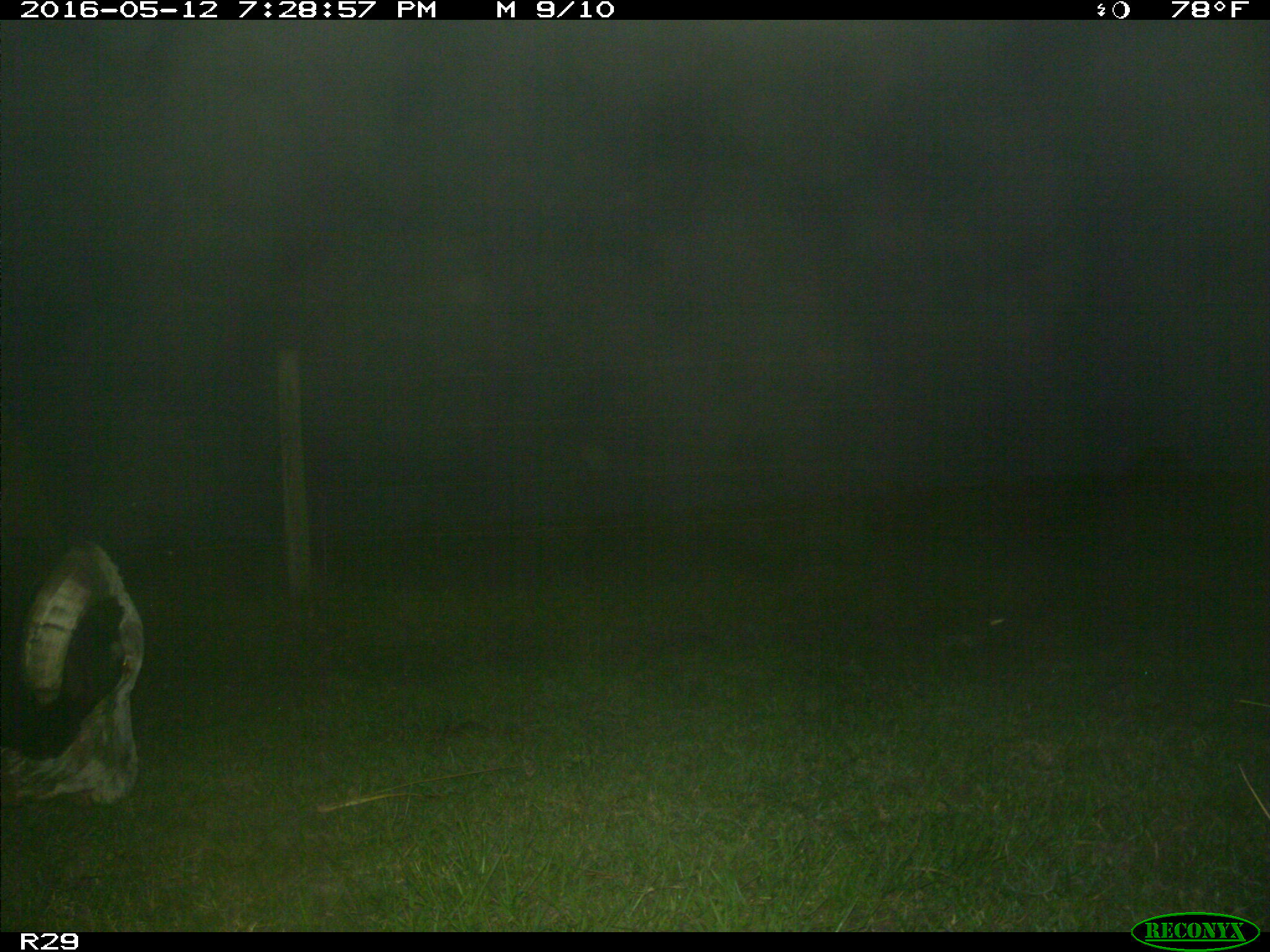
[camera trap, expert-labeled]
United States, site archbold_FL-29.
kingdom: Animalia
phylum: Chordata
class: Mammalia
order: Artiodactyla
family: Bovidae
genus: Bos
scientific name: Bos taurus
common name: domestic cow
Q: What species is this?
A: Bos taurus (domestic cow).